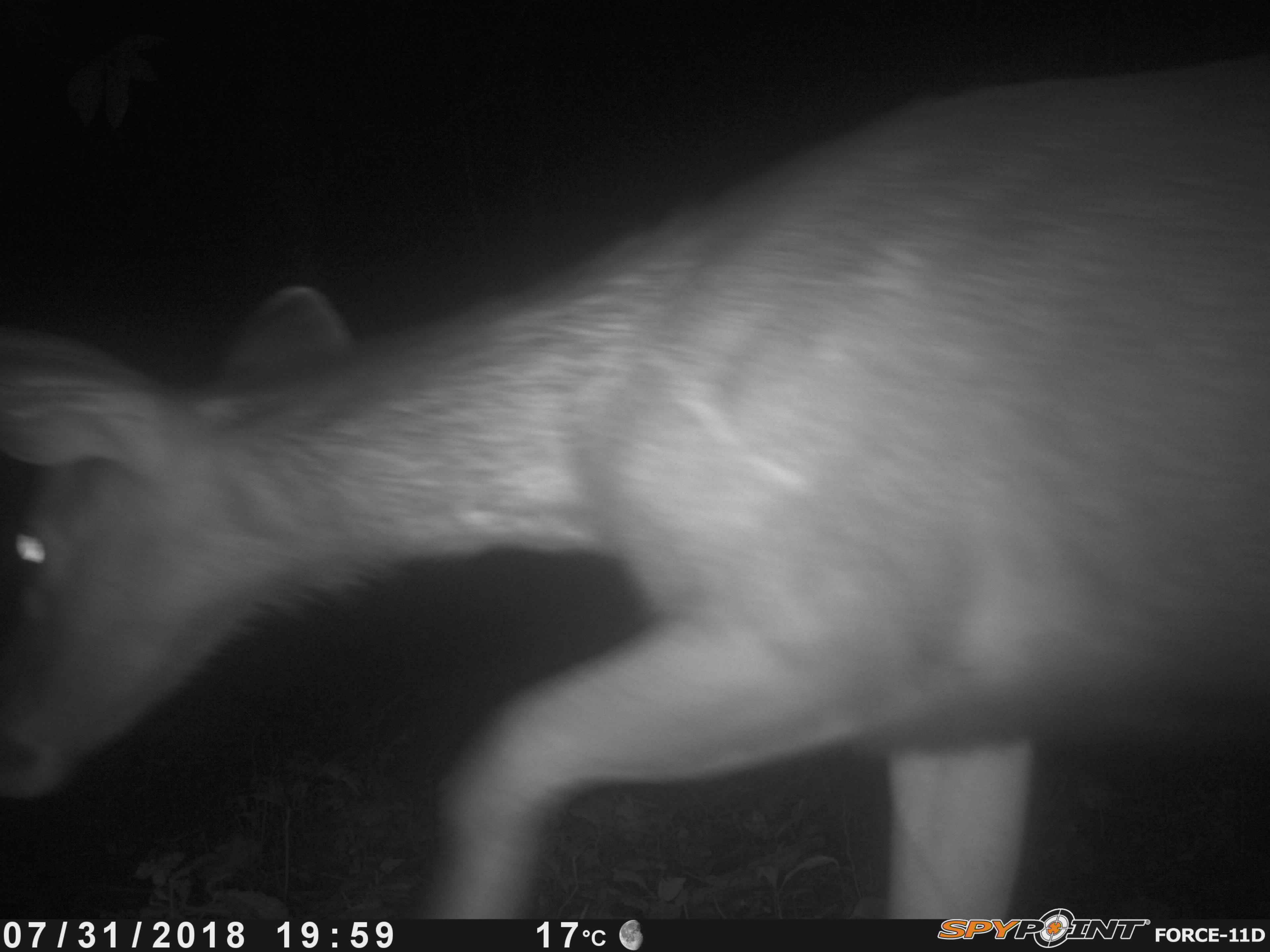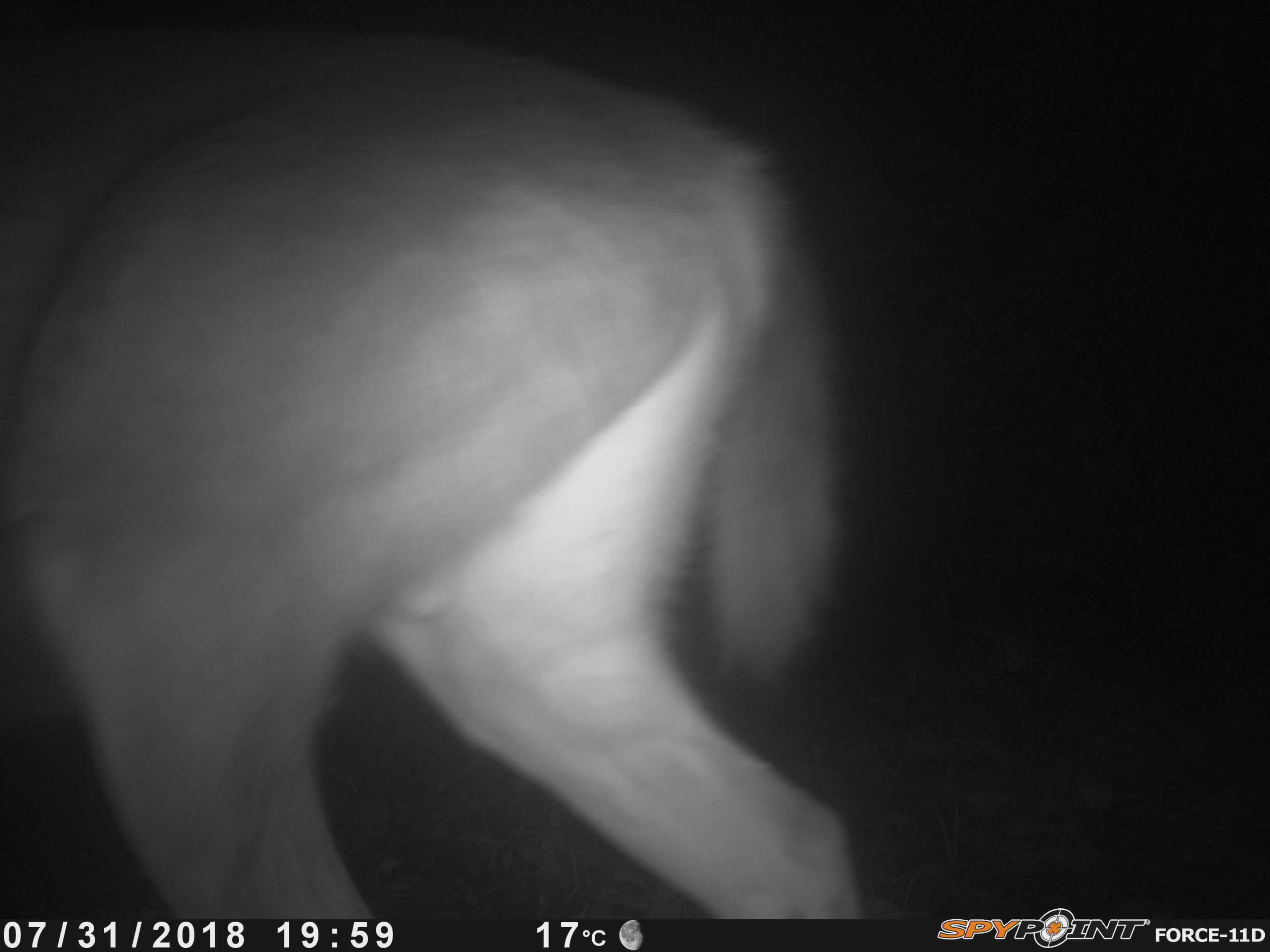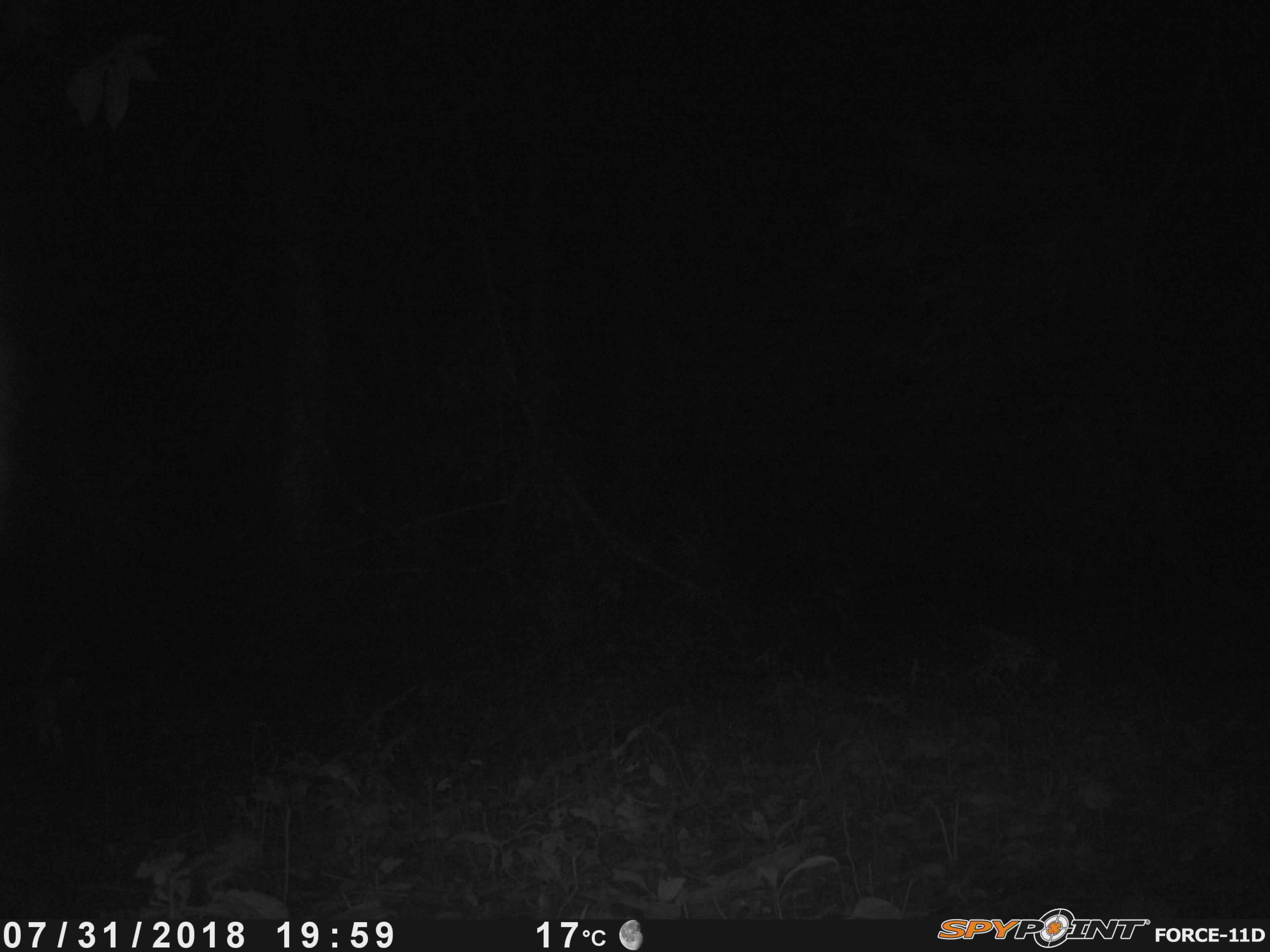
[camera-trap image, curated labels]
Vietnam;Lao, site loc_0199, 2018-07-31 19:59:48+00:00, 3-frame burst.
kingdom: Animalia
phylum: Chordata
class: Mammalia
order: Artiodactyla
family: Cervidae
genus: Rusa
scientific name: Rusa unicolor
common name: sambar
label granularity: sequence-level